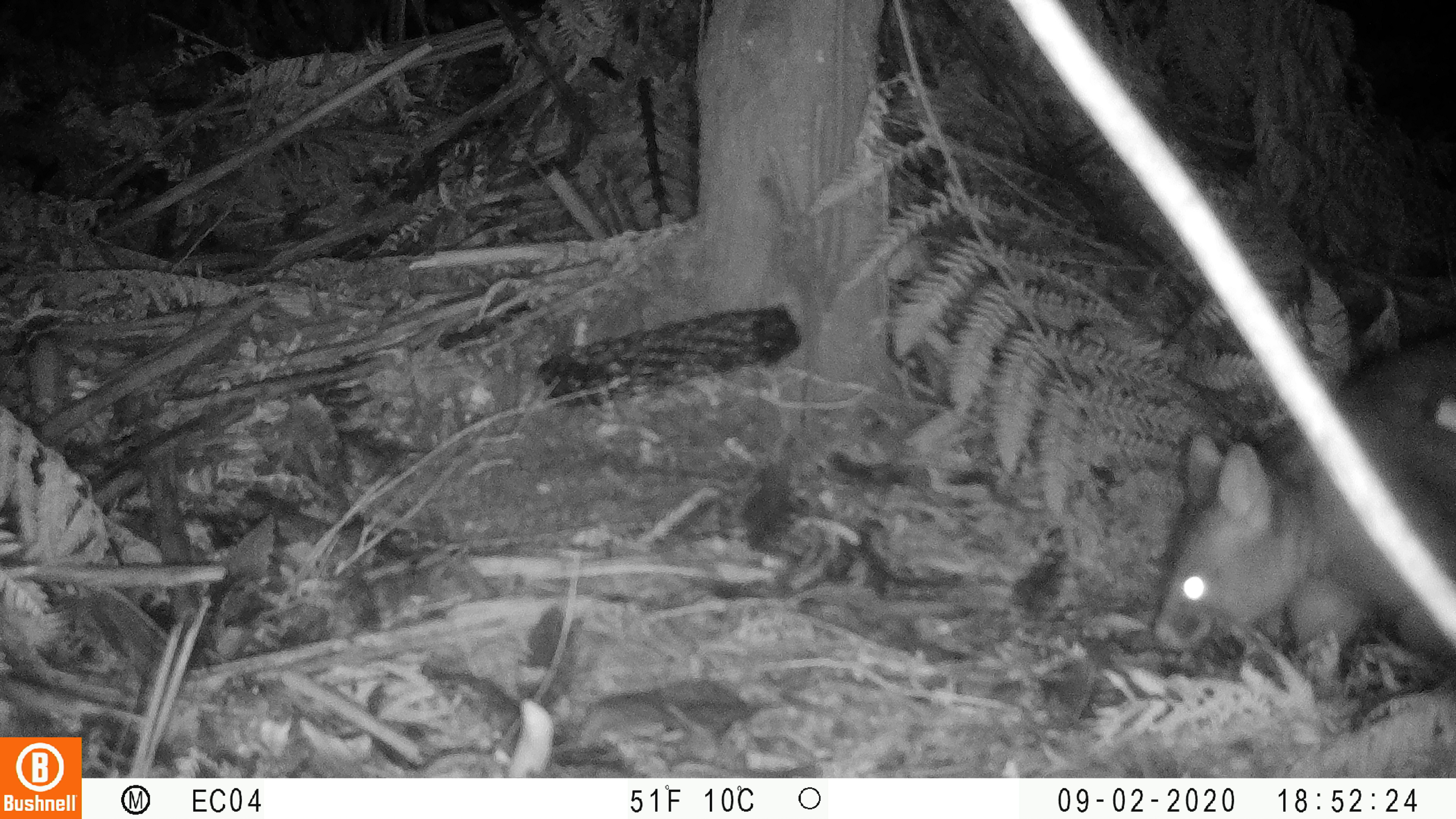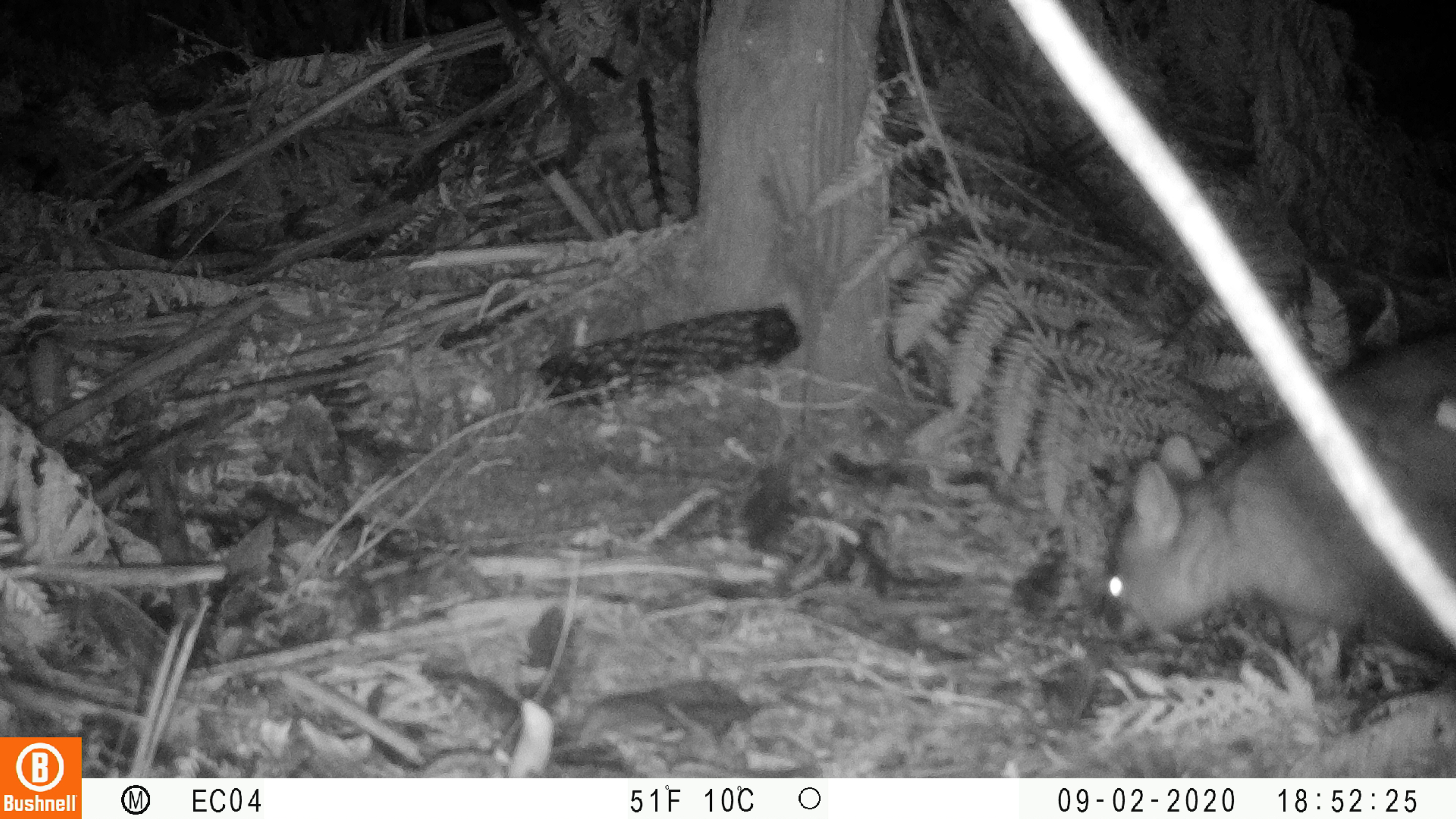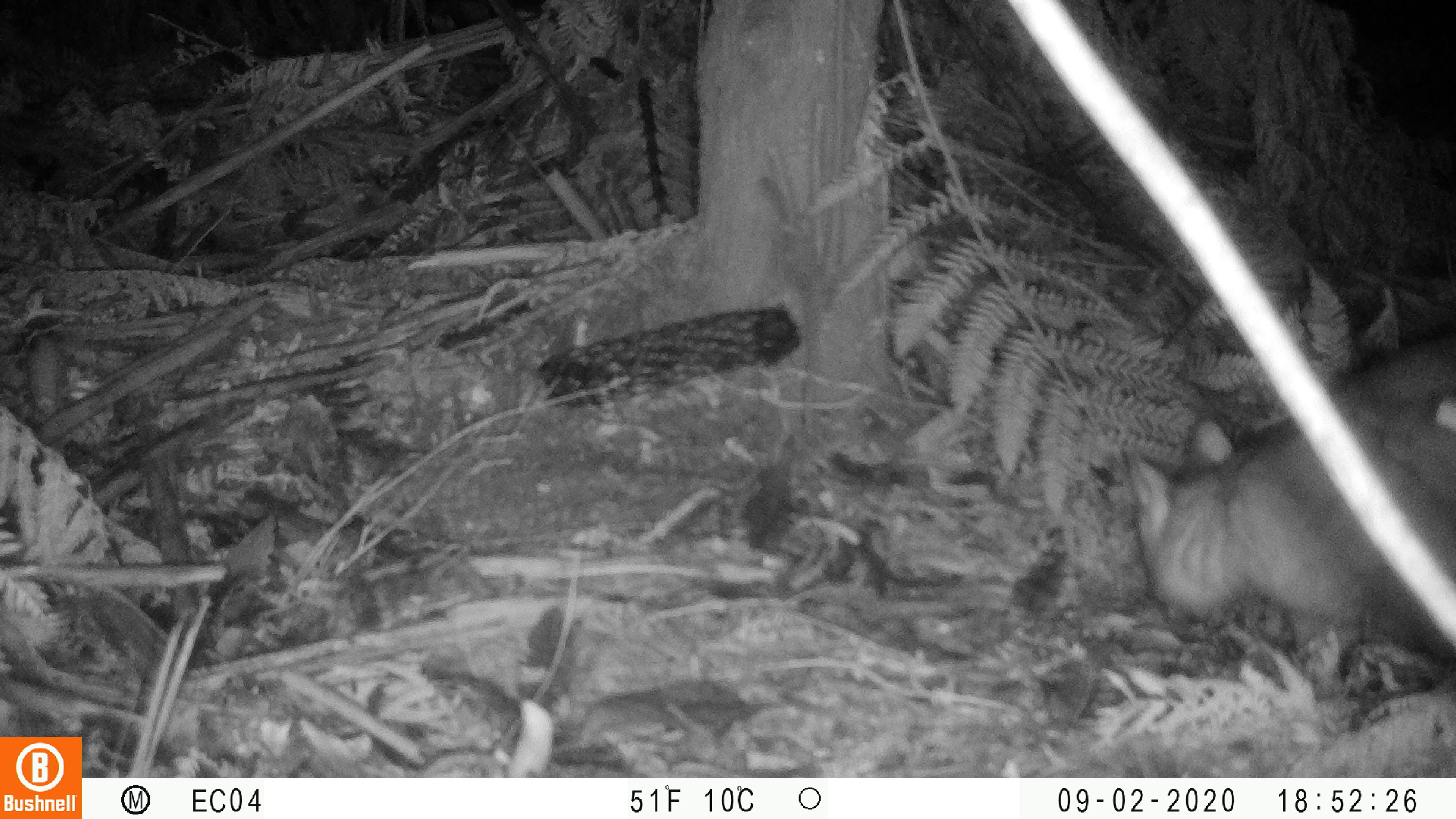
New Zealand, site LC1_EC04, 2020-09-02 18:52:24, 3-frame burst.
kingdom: Animalia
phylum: Chordata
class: Mammalia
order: Diprotodontia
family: Phalangeridae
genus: Trichosurus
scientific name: Trichosurus vulpecula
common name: common brushtail possum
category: possum